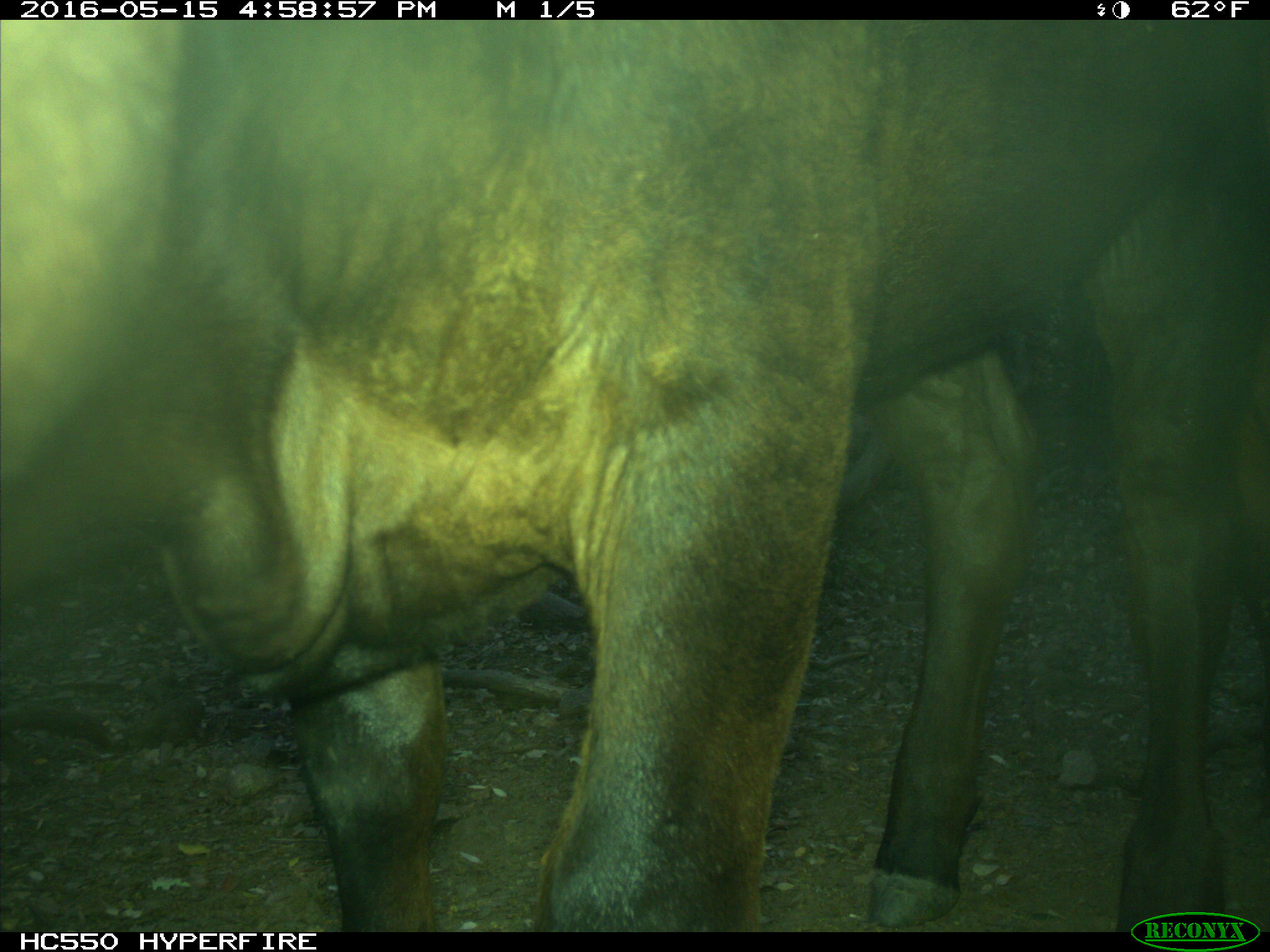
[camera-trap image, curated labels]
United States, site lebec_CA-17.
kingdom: Animalia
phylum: Chordata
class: Mammalia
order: Artiodactyla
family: Bovidae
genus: Bos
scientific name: Bos taurus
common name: domestic cow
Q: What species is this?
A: Bos taurus (domestic cow).